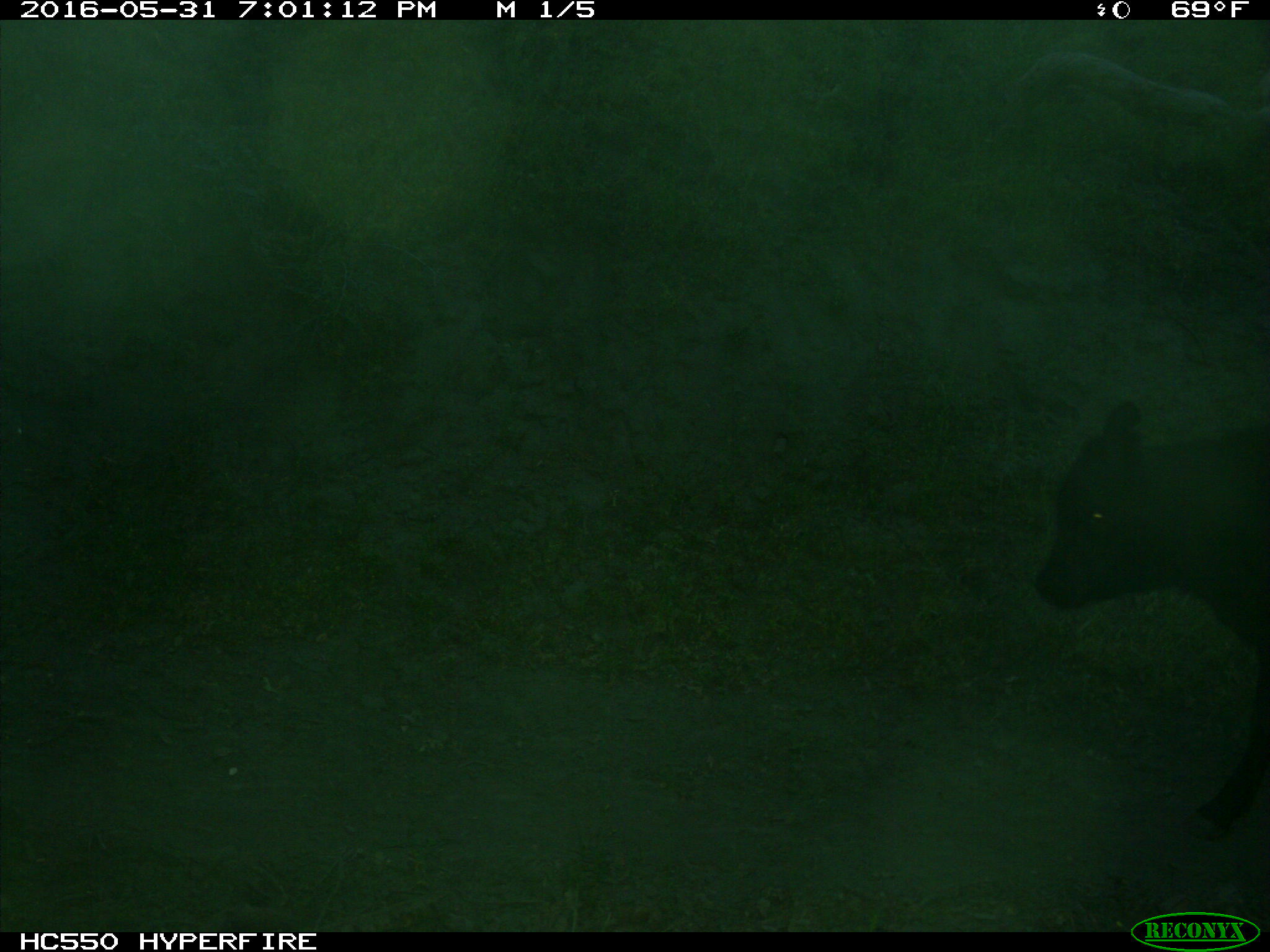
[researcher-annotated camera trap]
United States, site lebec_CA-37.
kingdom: Animalia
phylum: Chordata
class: Mammalia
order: Artiodactyla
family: Bovidae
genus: Bos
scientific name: Bos taurus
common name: domestic cow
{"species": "Bos taurus (domestic cow)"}